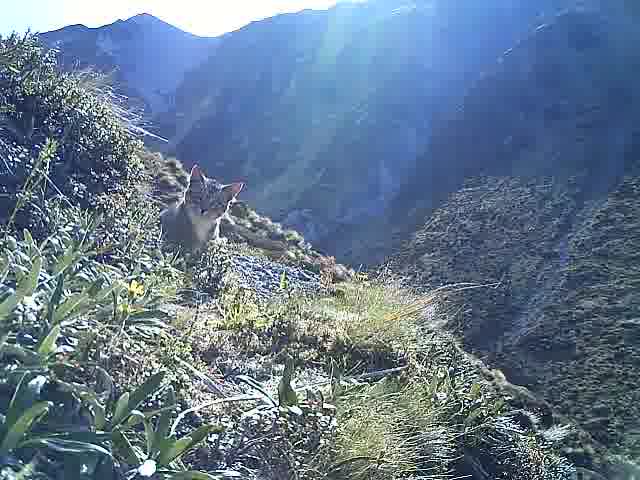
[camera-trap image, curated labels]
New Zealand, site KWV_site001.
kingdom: Animalia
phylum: Chordata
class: Mammalia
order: Carnivora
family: Felidae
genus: Felis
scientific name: Felis catus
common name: domestic cat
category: cat